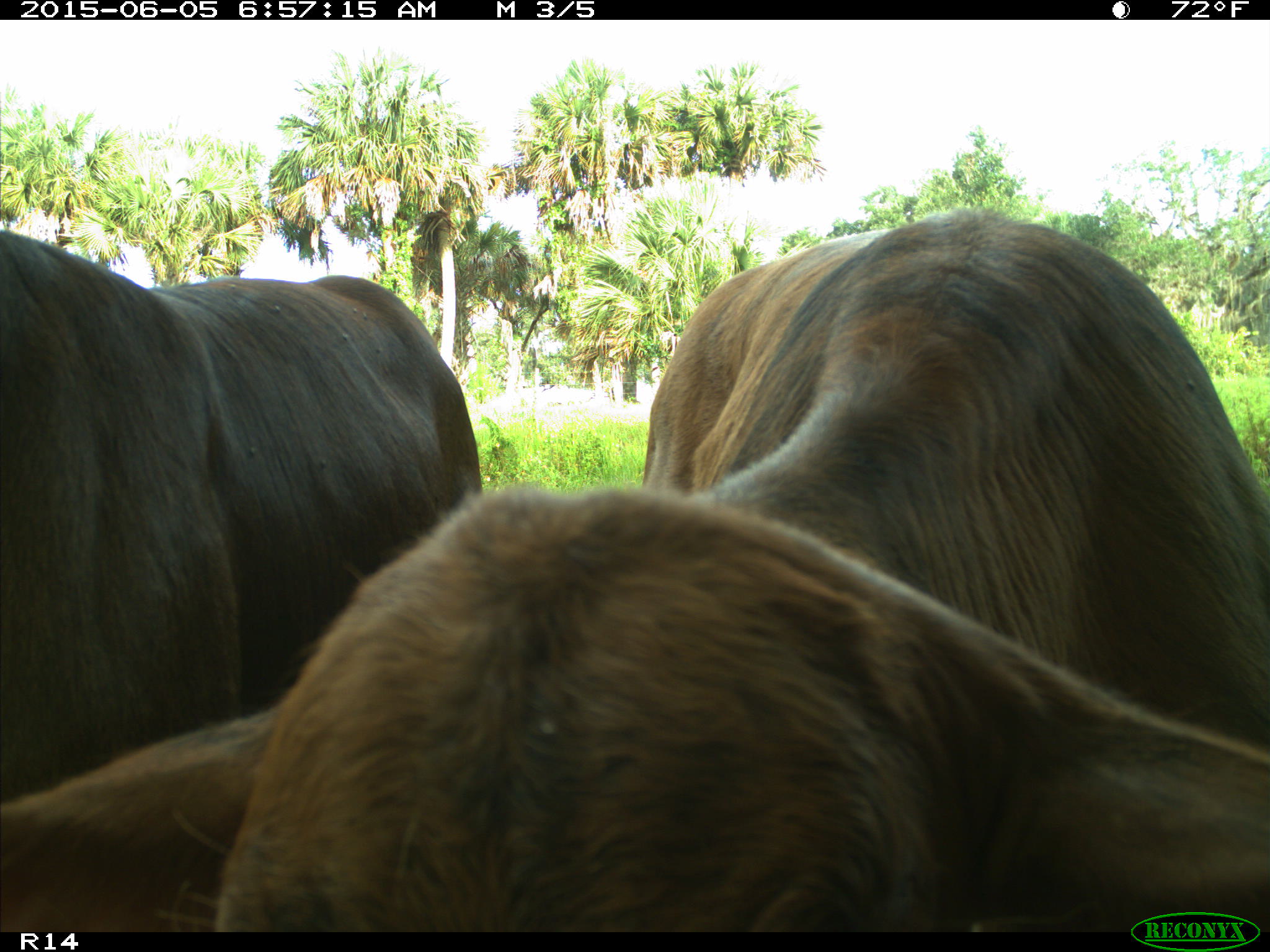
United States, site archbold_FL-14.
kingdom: Animalia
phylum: Chordata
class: Mammalia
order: Artiodactyla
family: Bovidae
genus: Bos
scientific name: Bos taurus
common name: domestic cow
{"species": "Bos taurus (domestic cow)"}